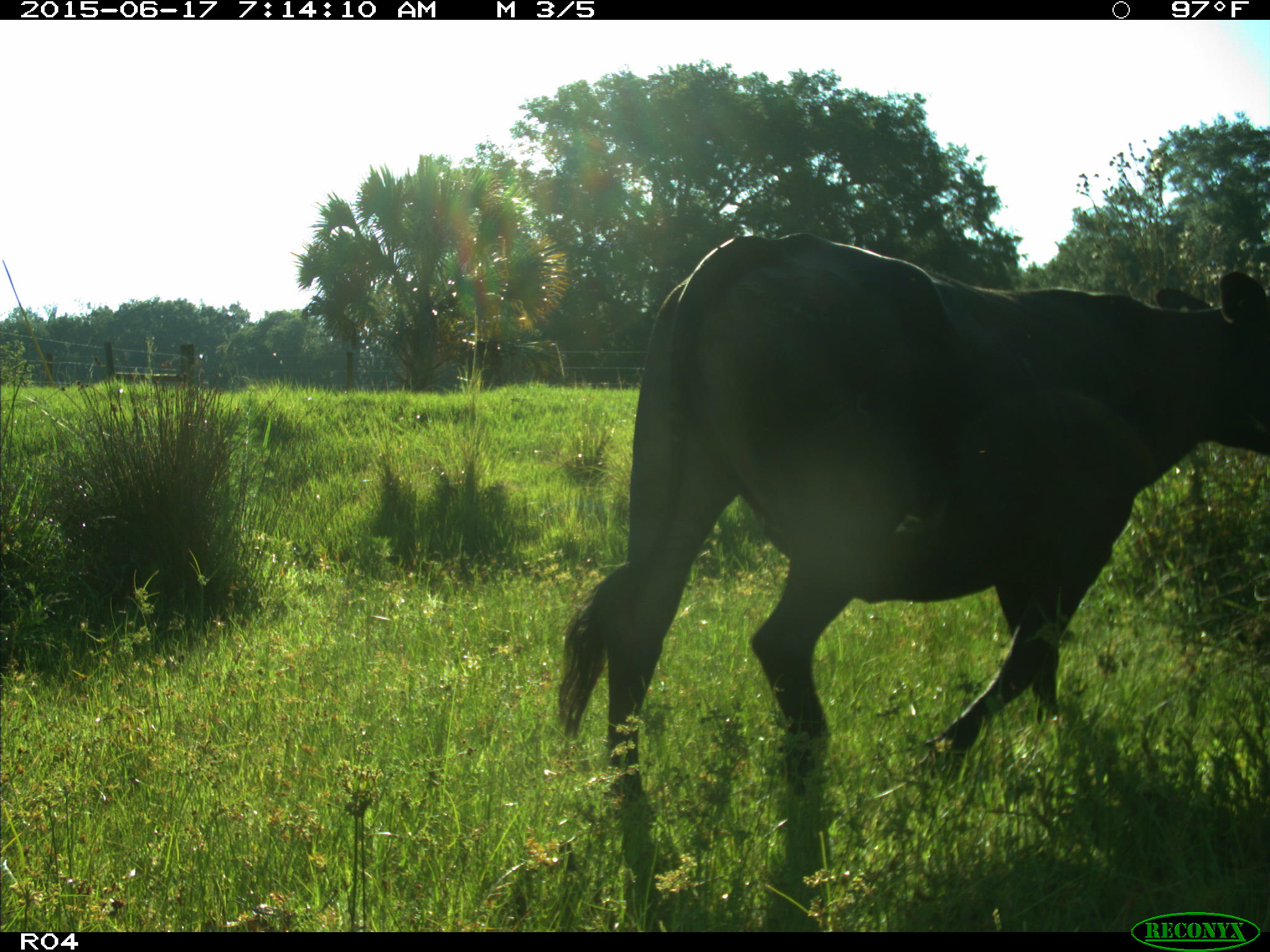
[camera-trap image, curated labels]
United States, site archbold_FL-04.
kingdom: Animalia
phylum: Chordata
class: Mammalia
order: Artiodactyla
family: Bovidae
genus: Bos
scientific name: Bos taurus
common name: domestic cow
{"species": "Bos taurus (domestic cow)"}